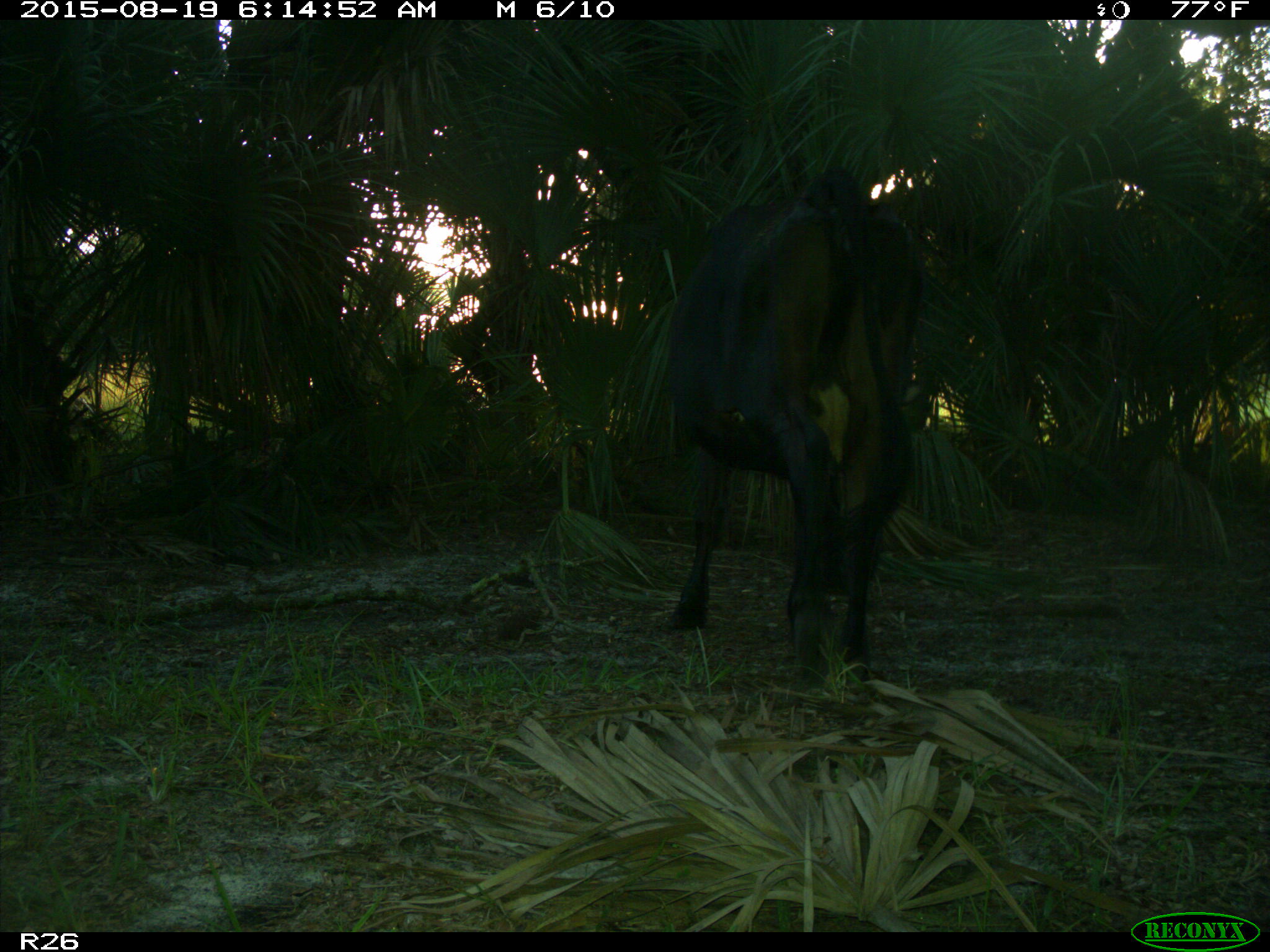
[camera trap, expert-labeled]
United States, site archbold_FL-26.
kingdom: Animalia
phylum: Chordata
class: Mammalia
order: Artiodactyla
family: Bovidae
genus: Bos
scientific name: Bos taurus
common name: domestic cow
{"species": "Bos taurus (domestic cow)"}